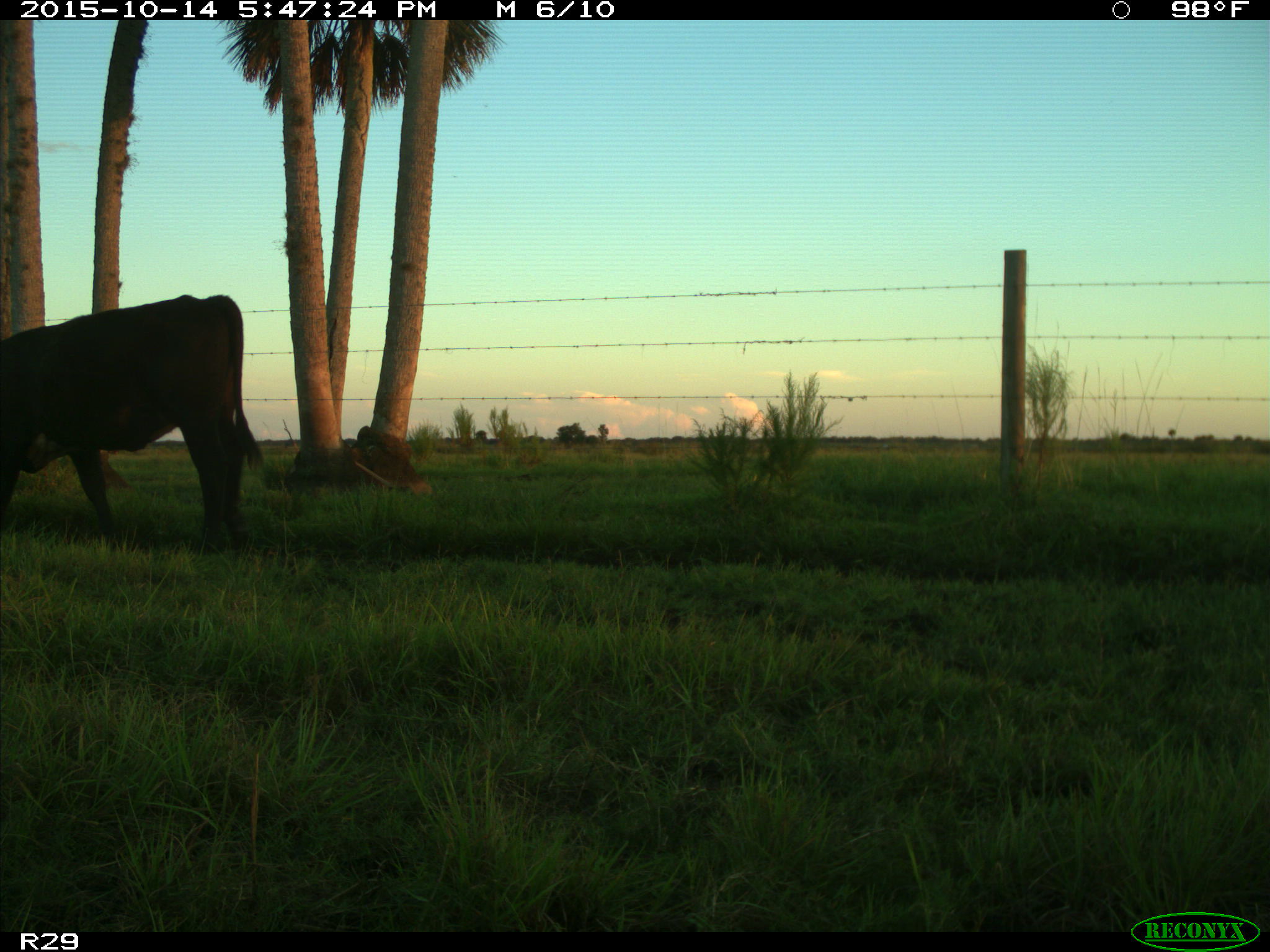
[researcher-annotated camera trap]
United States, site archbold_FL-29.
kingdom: Animalia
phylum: Chordata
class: Mammalia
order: Artiodactyla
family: Bovidae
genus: Bos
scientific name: Bos taurus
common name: domestic cow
Bos taurus (domestic cow).